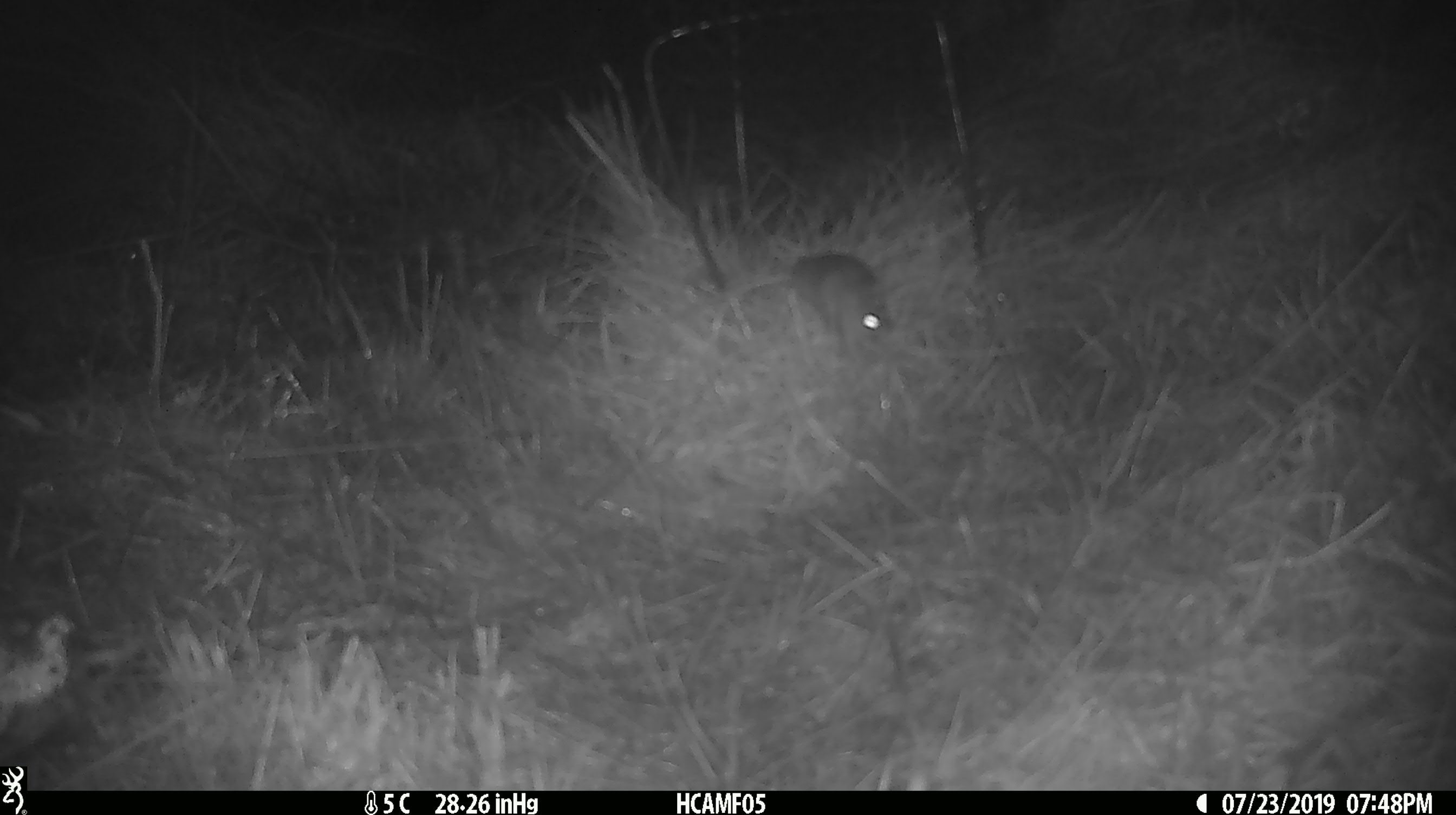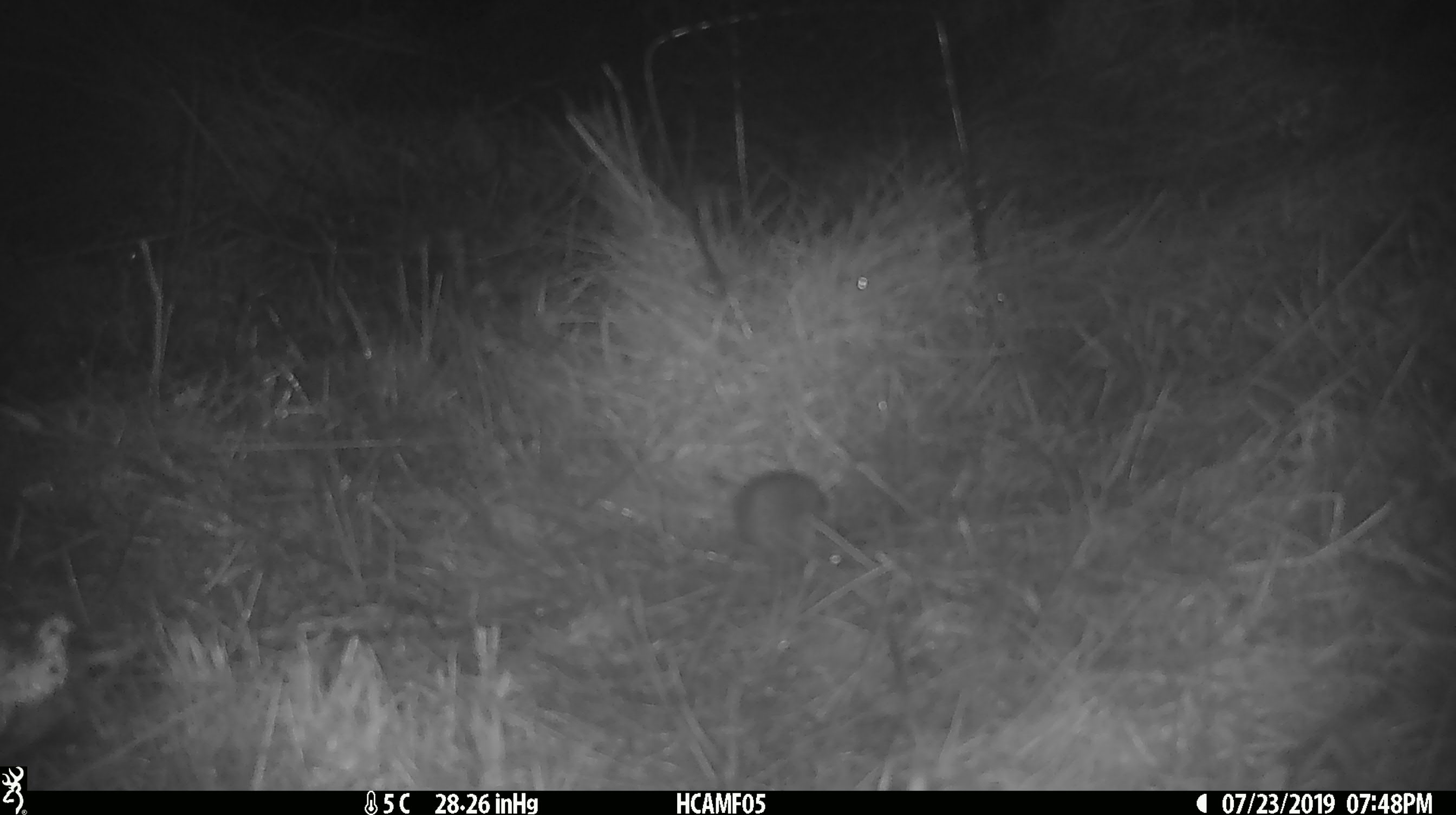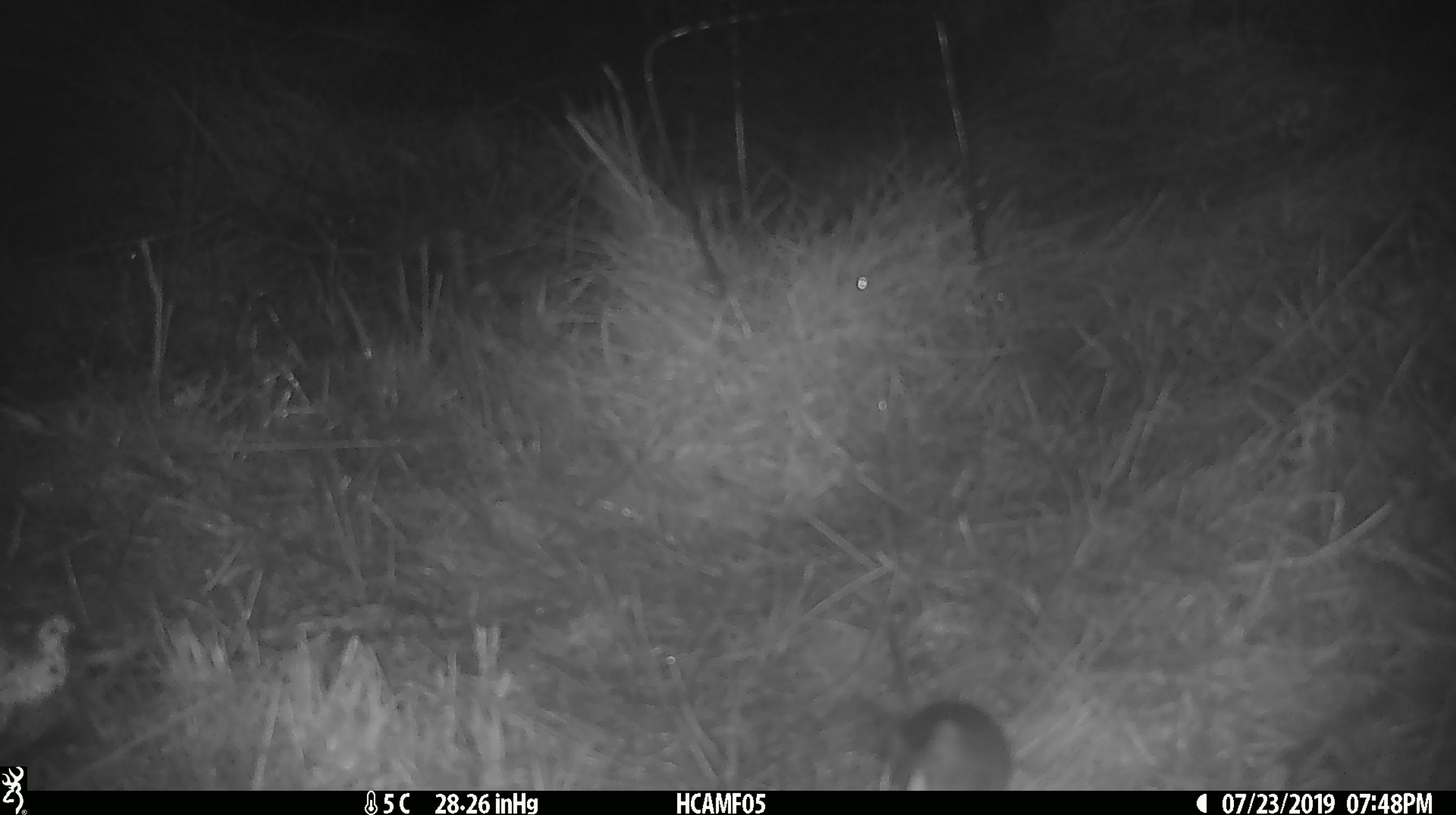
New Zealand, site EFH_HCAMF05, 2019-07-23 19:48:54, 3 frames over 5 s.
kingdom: Animalia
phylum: Chordata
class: Mammalia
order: Rodentia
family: Muridae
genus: Mus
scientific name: Mus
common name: mouse